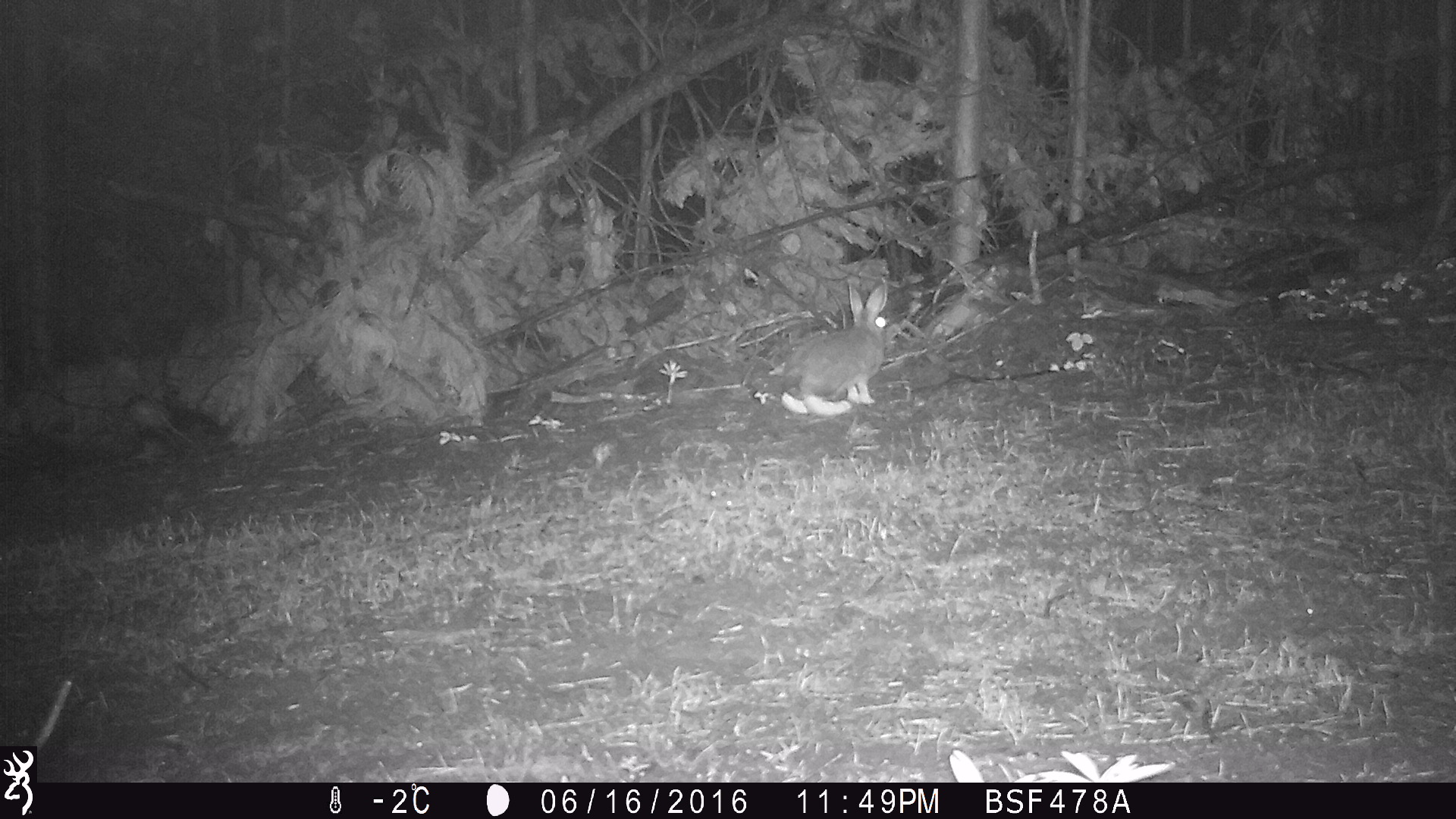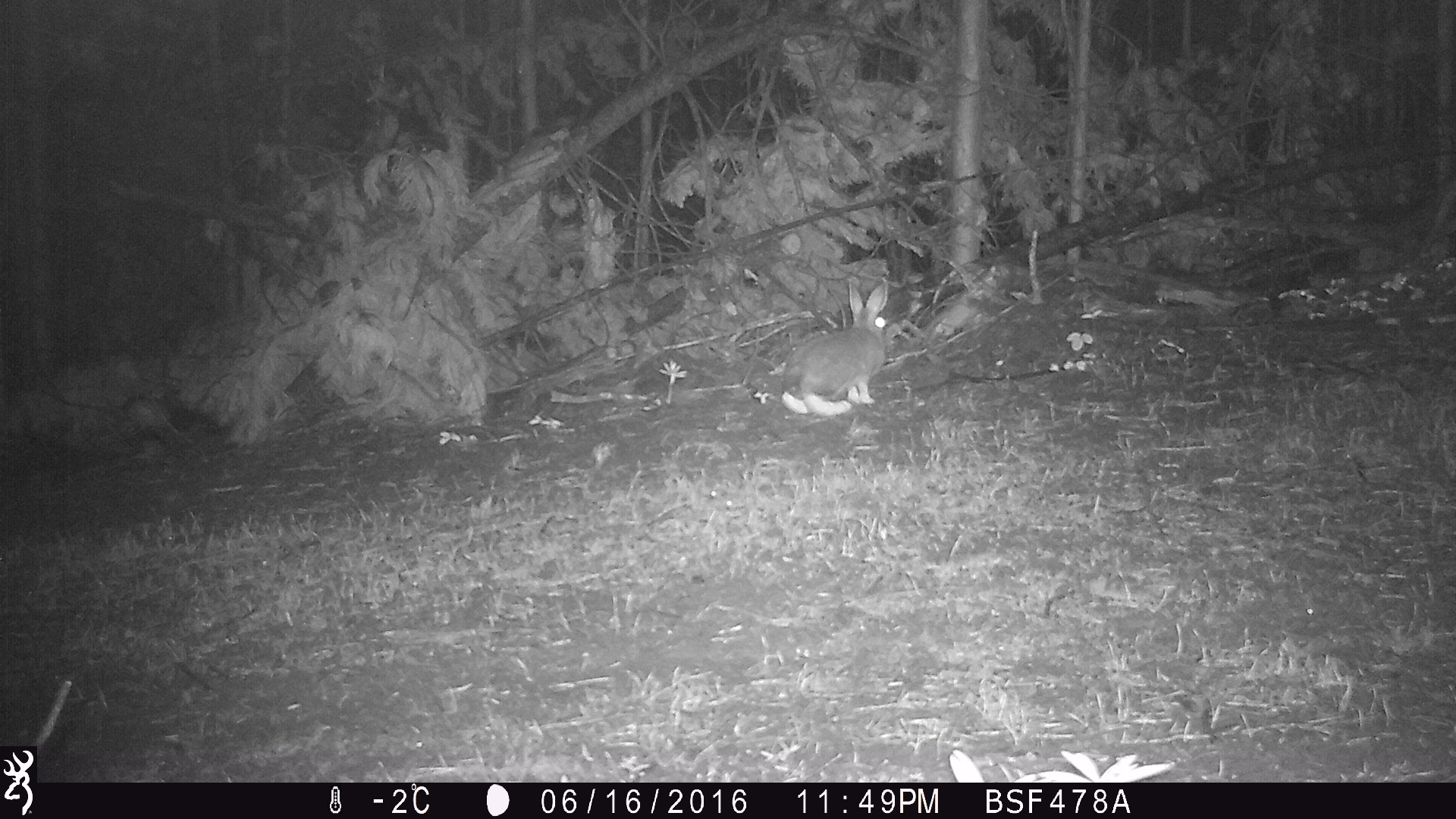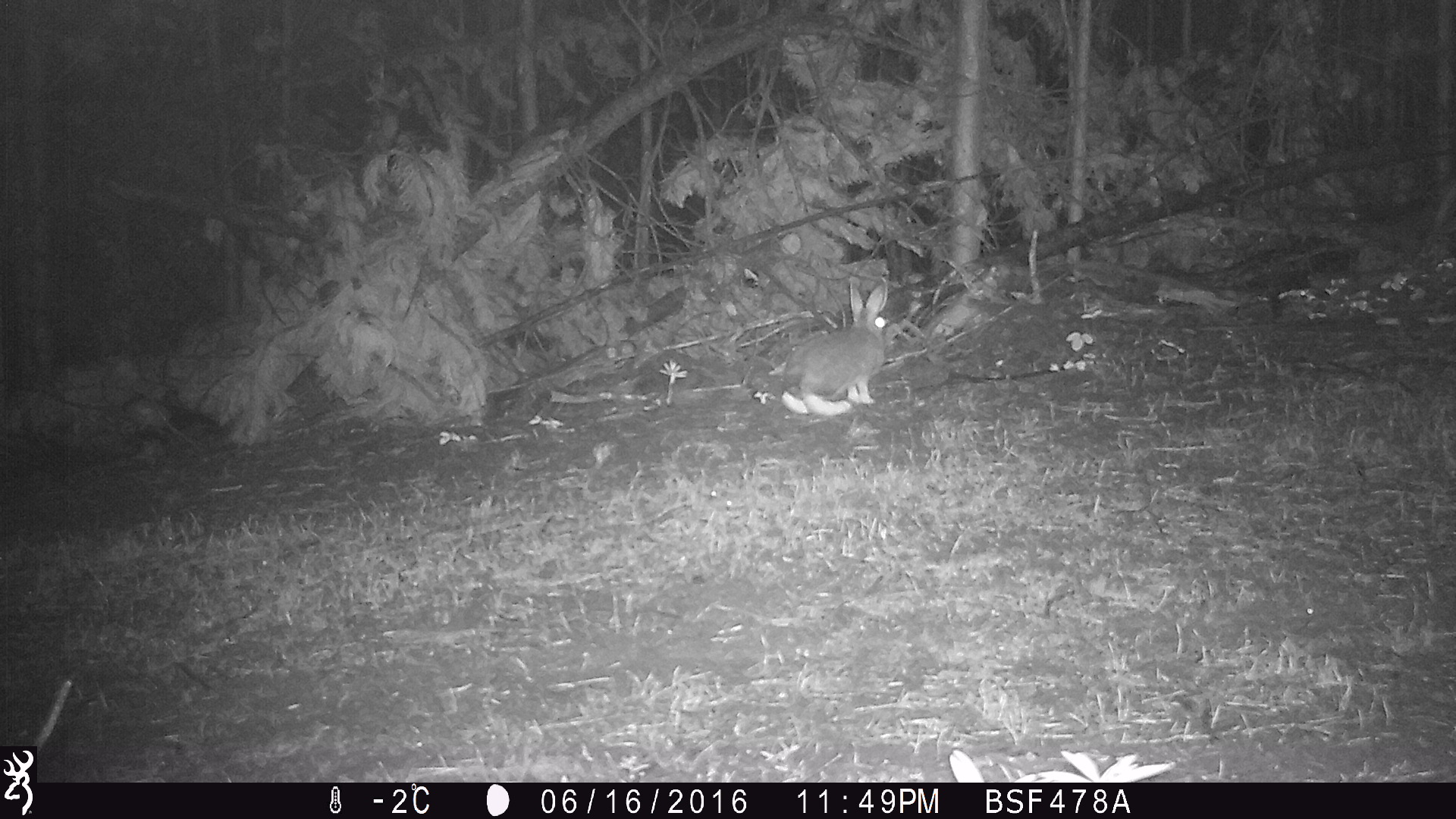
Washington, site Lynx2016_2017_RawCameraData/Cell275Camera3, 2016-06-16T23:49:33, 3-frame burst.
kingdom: Animalia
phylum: Chordata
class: Mammalia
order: Lagomorpha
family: Leporidae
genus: Lepus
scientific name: Lepus americanus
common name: snowshoe hare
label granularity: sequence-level